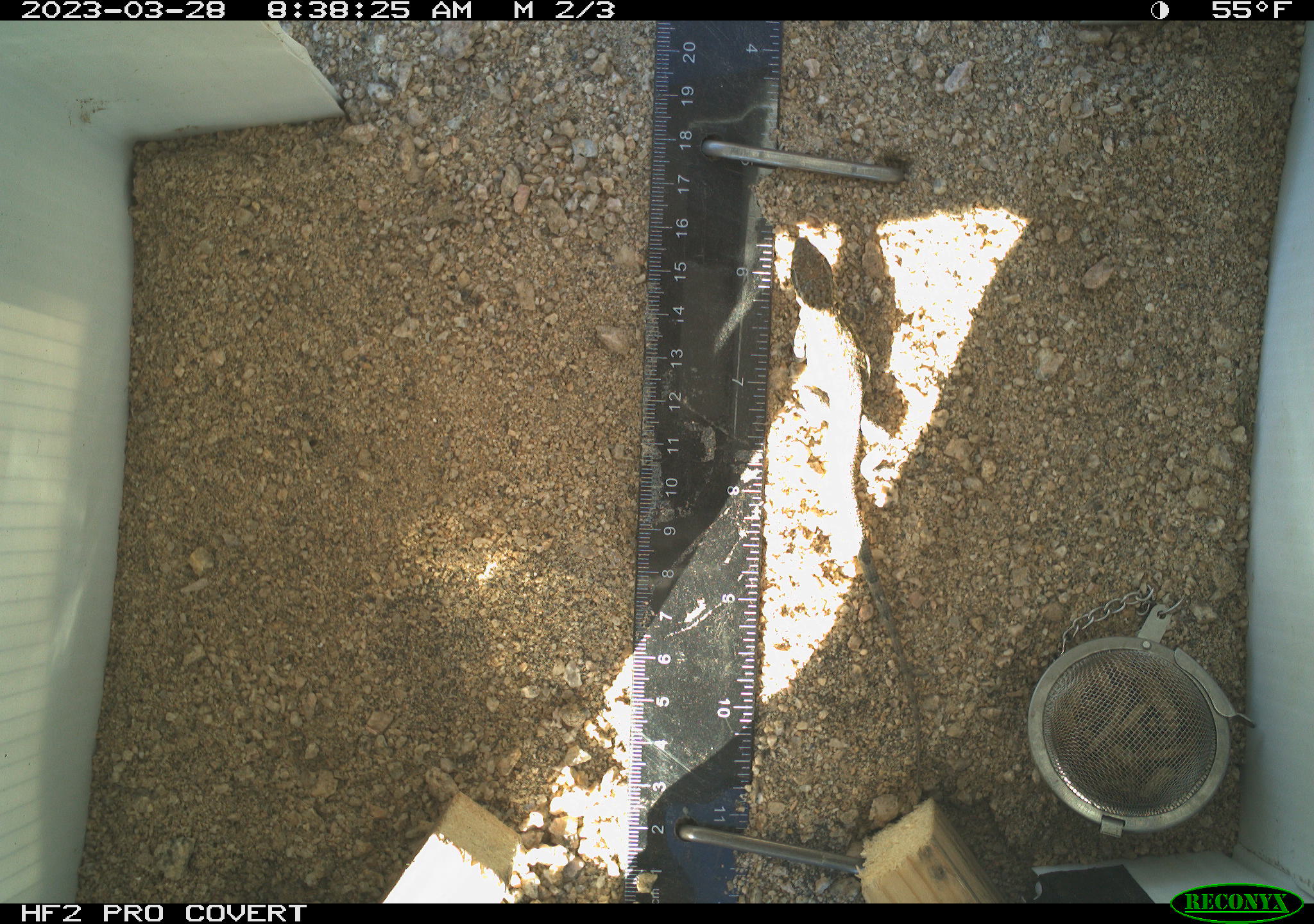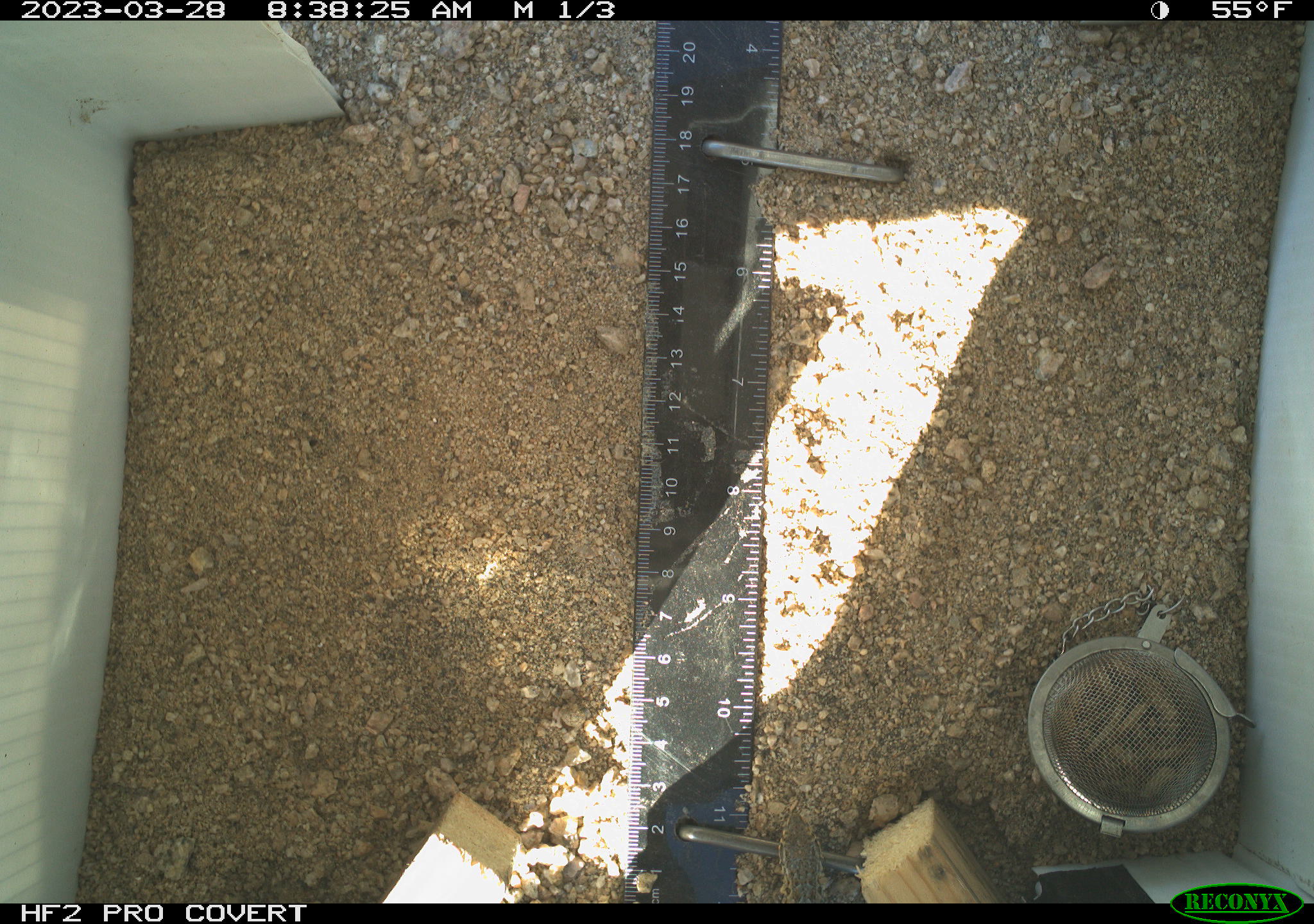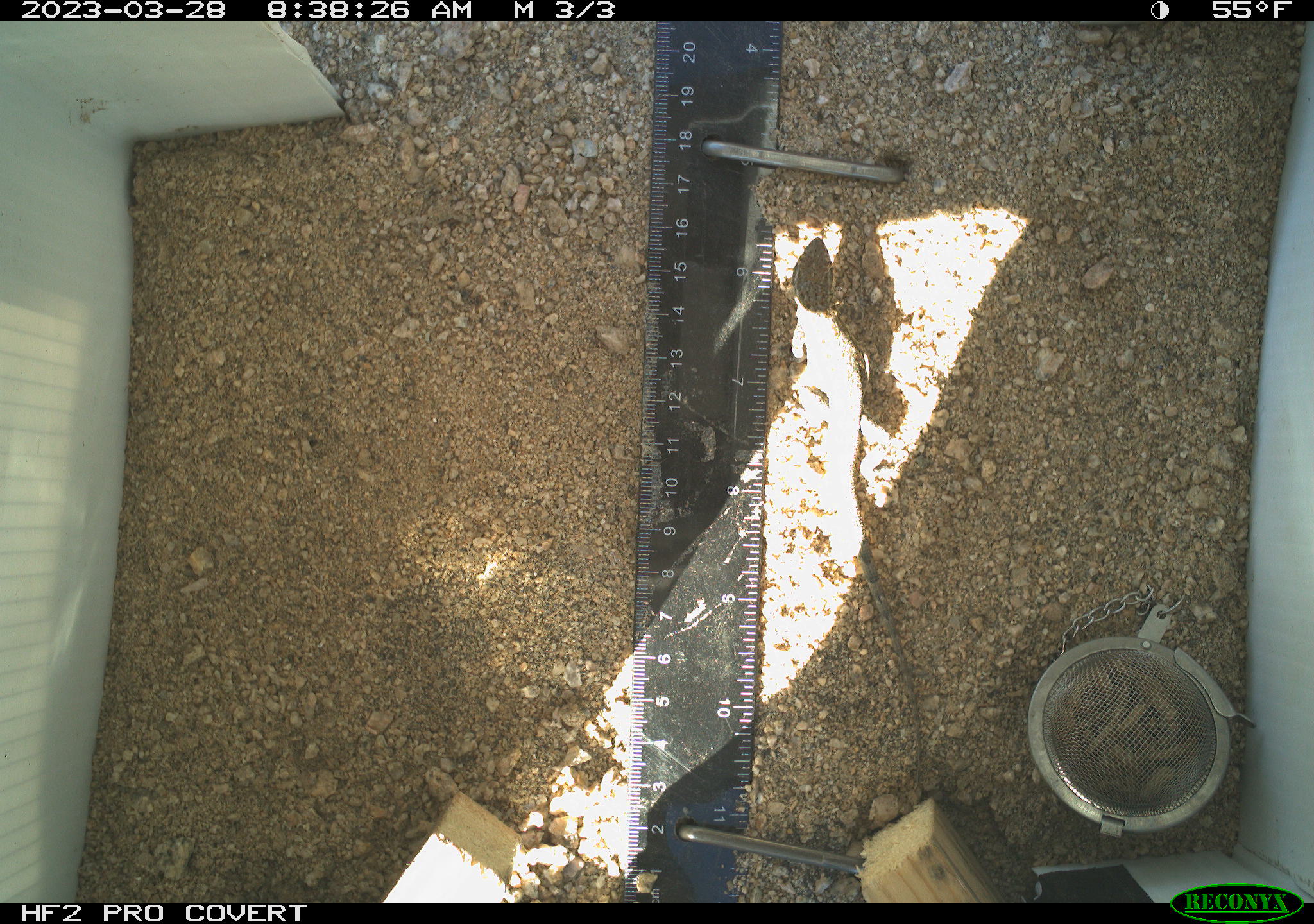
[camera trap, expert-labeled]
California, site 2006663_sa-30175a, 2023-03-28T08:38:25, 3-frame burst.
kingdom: Animalia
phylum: Chordata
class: Reptilia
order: Squamata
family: Phrynosomatidae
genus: Uta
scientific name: Uta stansburiana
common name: common side-blotched lizard